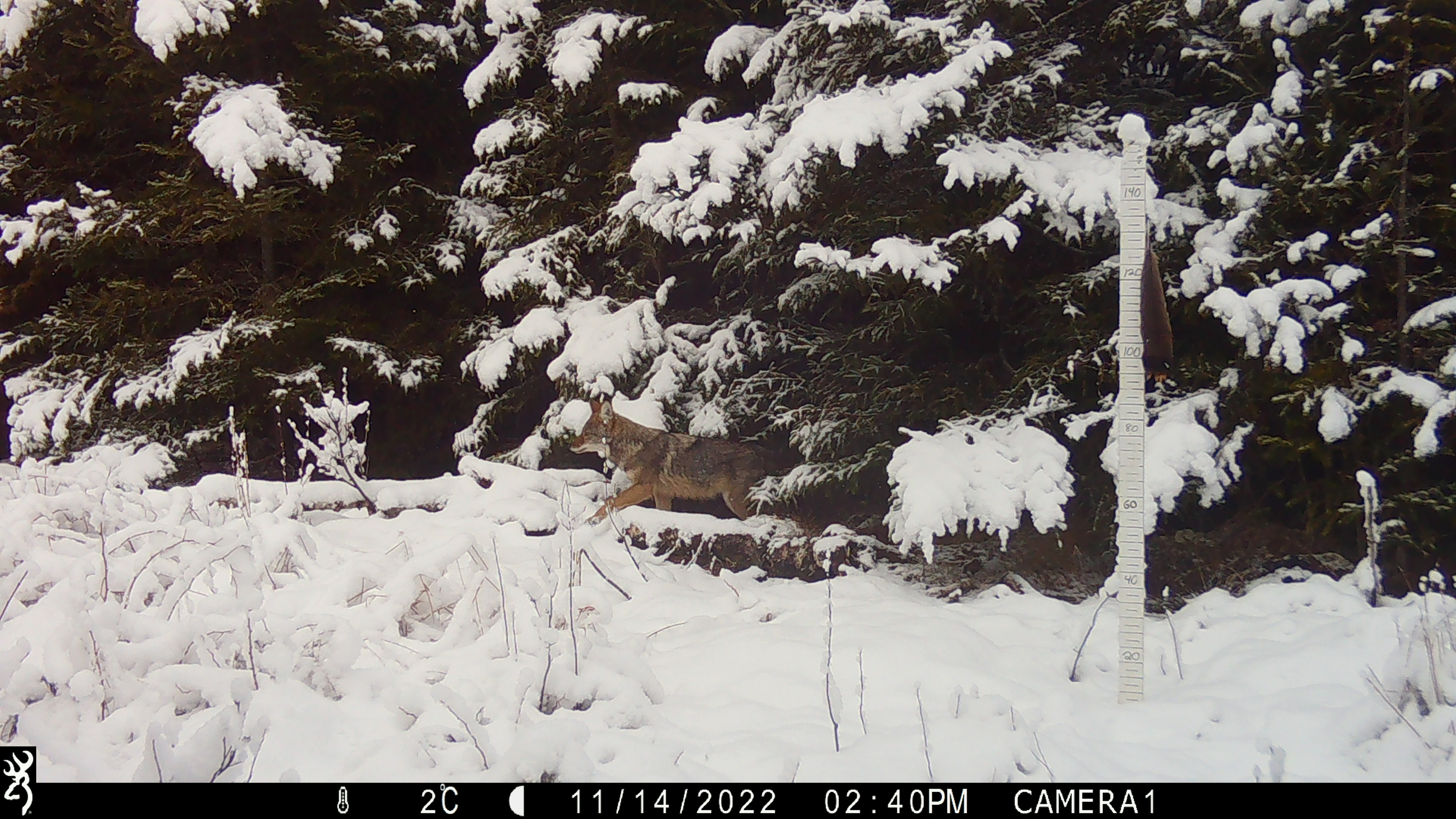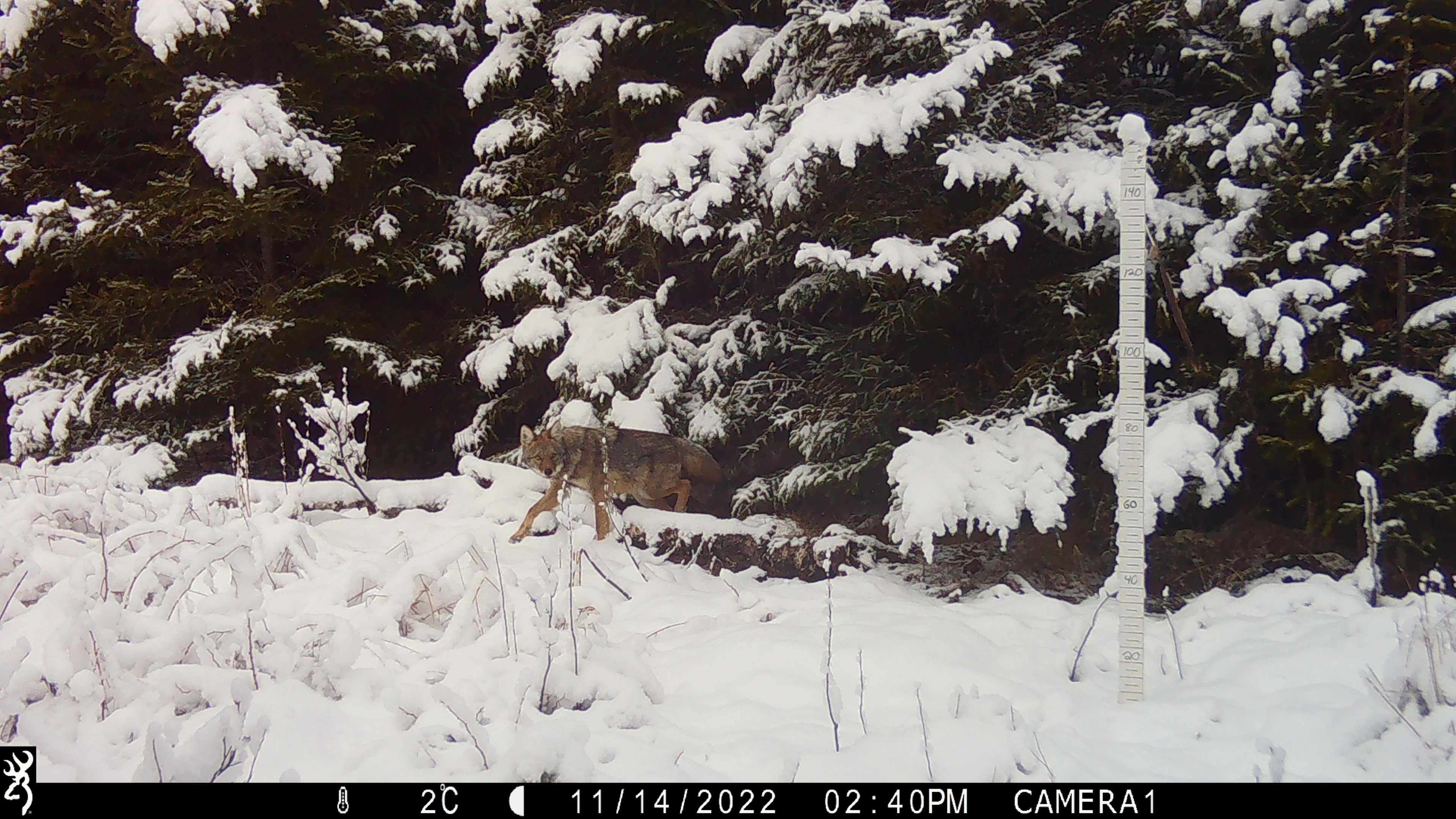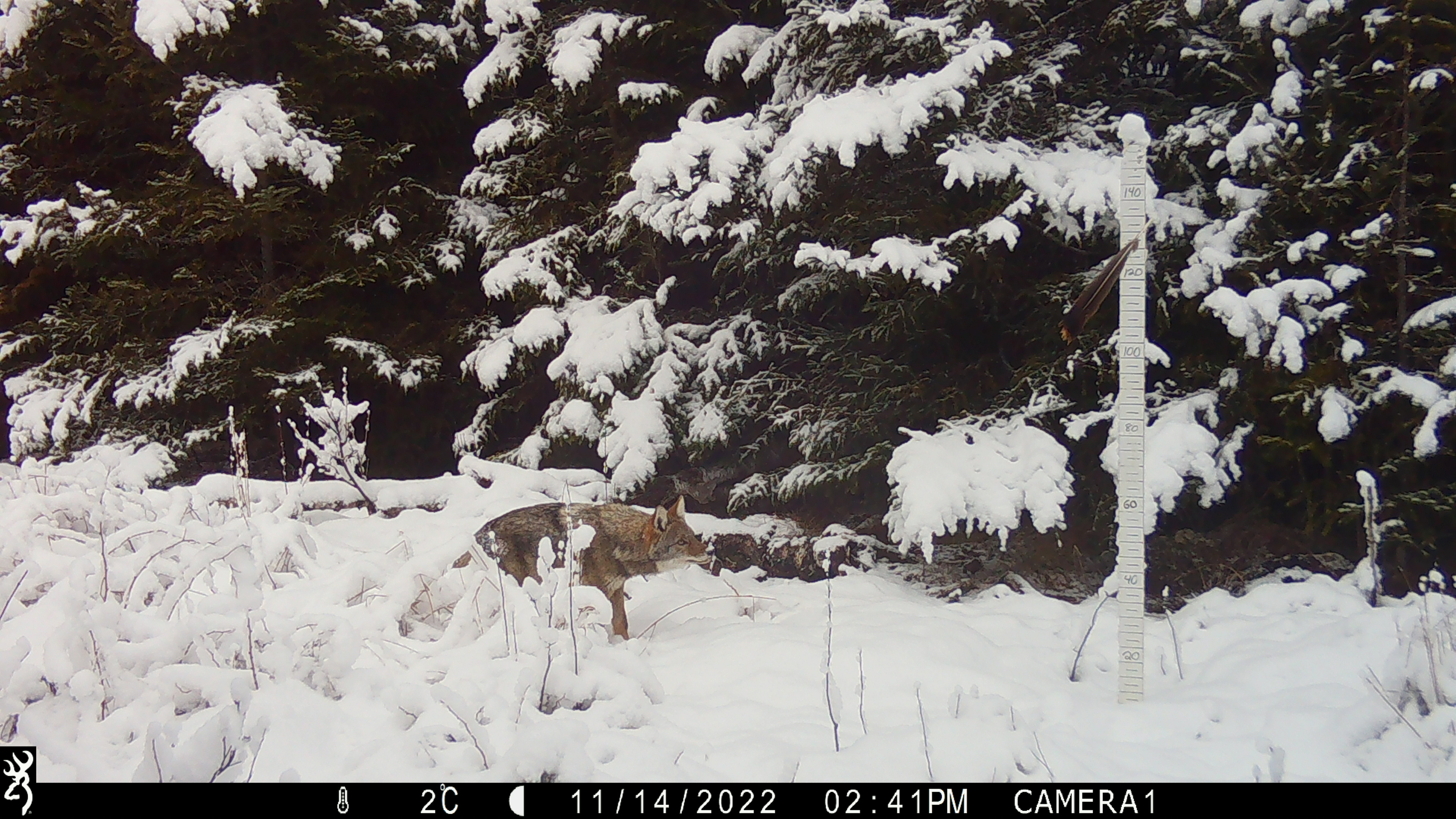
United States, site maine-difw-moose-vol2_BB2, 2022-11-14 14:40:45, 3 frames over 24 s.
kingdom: Animalia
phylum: Chordata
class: Mammalia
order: Carnivora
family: Canidae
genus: Canis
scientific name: Canis latrans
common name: coyote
Coyote (Canis latrans).